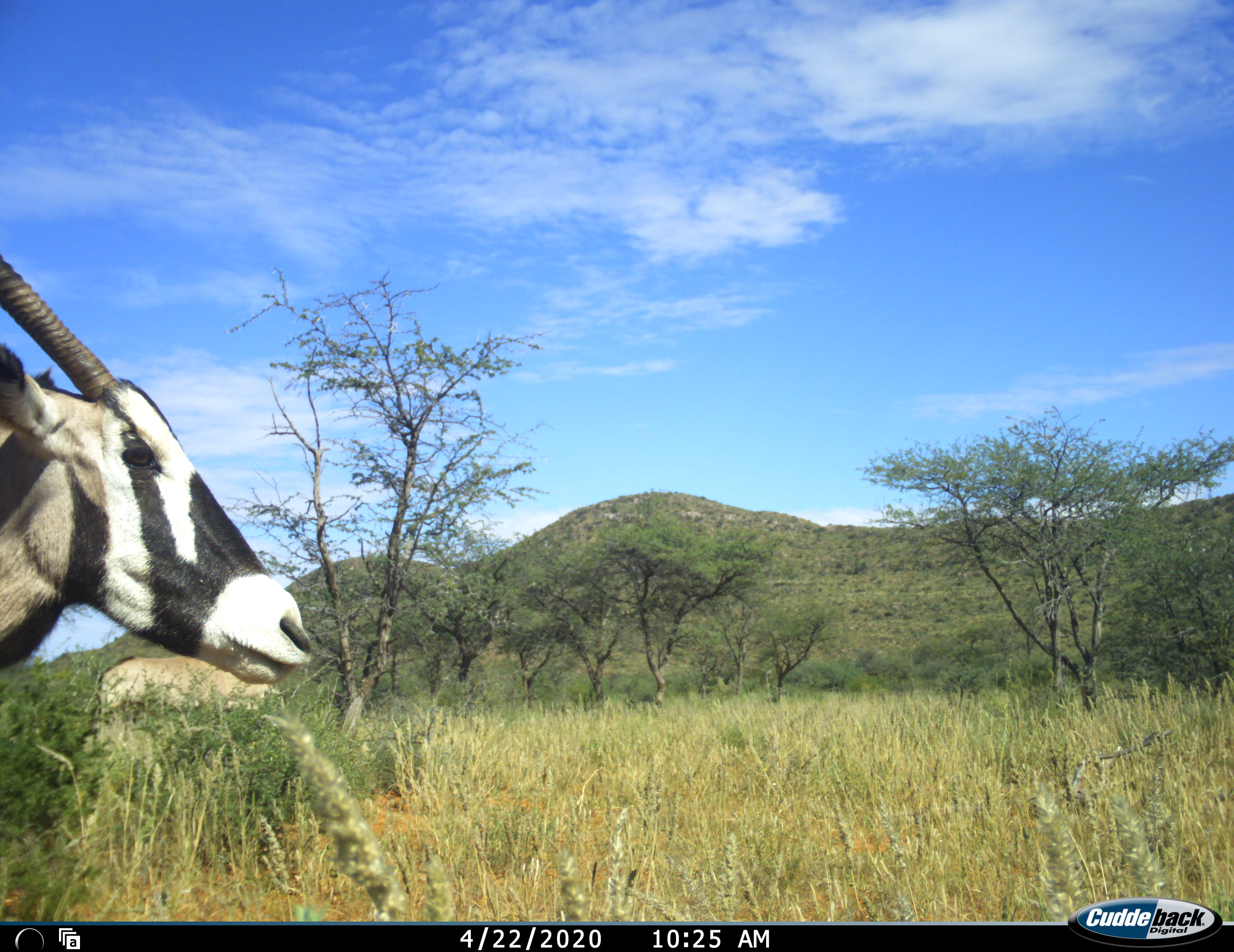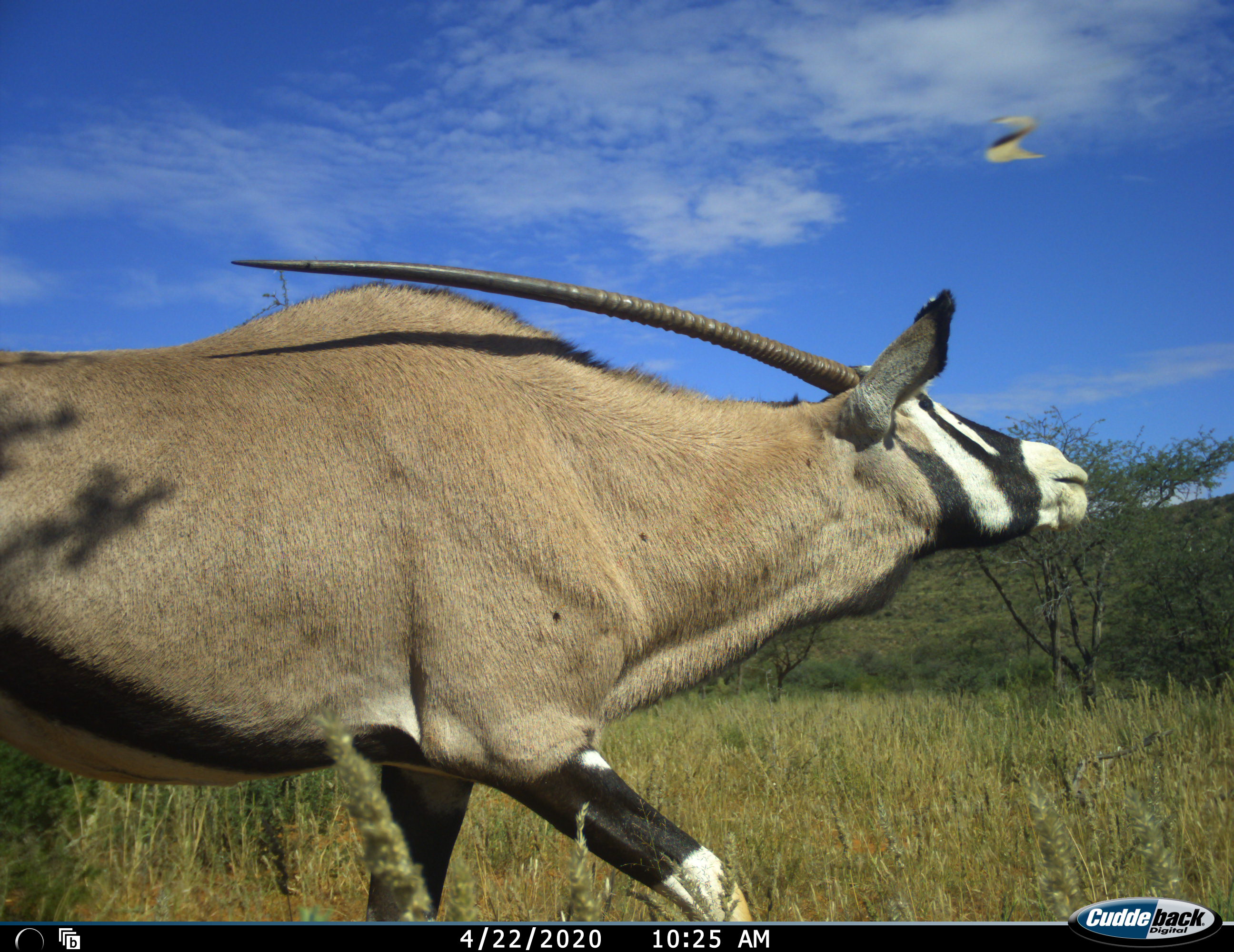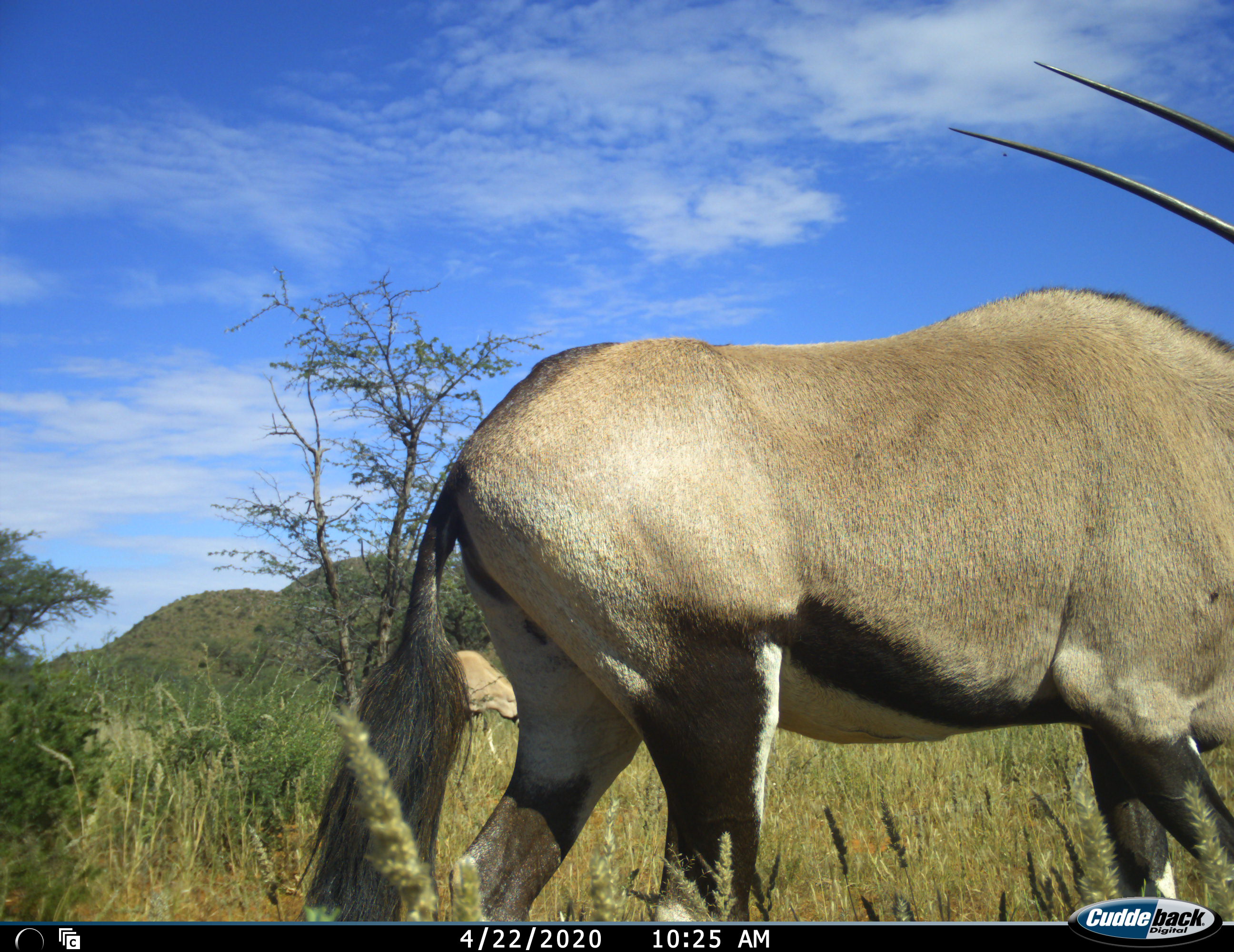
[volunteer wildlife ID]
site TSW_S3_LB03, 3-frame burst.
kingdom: Animalia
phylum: Chordata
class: Mammalia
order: Artiodactyla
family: Bovidae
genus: Oryx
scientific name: Oryx gazella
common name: gemsbok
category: oryx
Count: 1.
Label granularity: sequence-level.